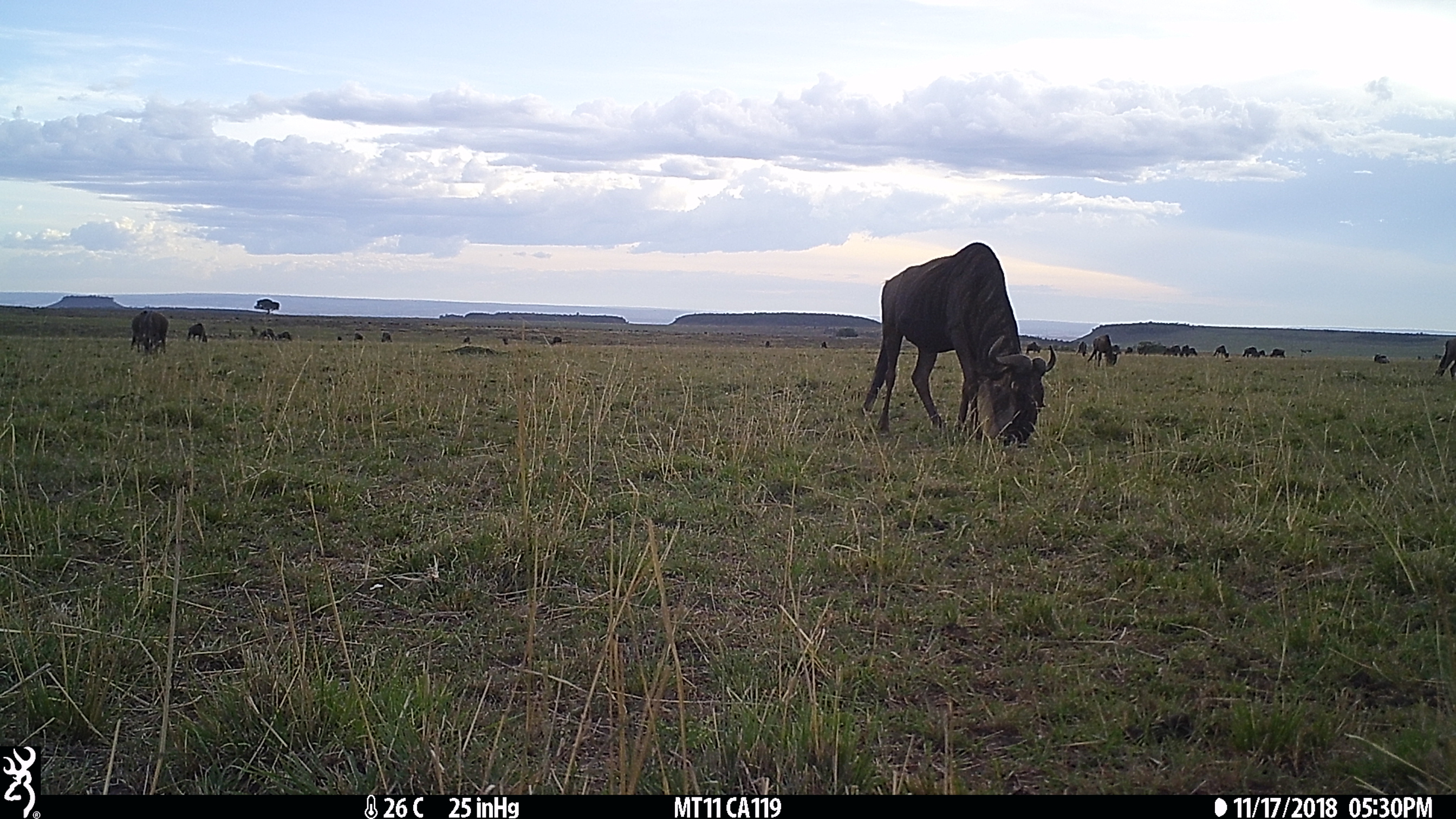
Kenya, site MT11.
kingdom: Animalia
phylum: Chordata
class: Mammalia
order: Artiodactyla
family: Bovidae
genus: Connochaetes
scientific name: Connochaetes taurinus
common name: blue wildebeest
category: wildebeest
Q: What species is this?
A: Wildebeest (blue wildebeest) (Connochaetes taurinus).